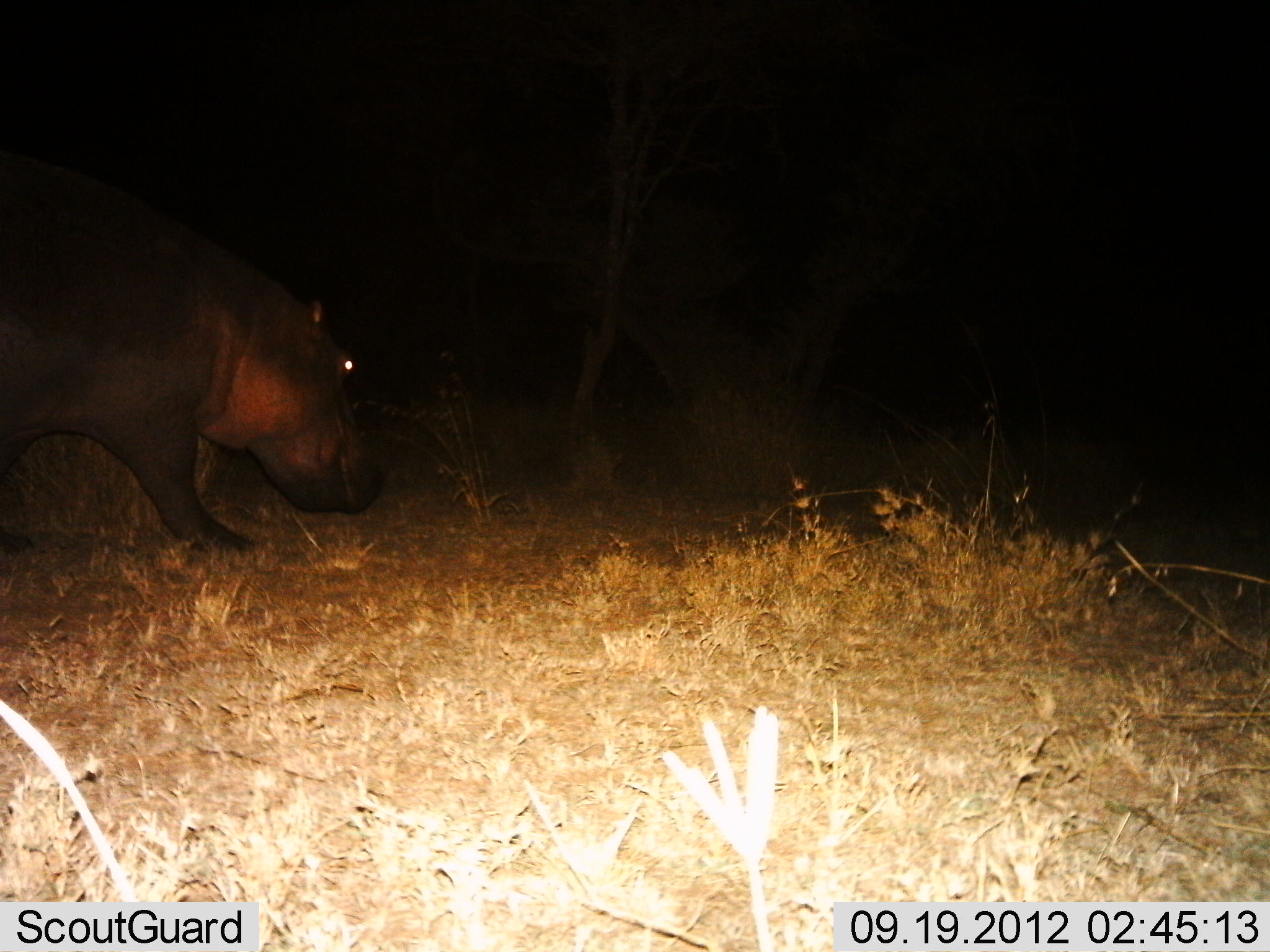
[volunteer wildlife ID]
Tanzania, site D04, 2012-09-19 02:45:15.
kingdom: Animalia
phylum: Chordata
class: Mammalia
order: Artiodactyla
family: Hippopotamidae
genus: Hippopotamus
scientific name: Hippopotamus amphibius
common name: hippopotamus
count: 1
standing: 20%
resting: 0%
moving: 80%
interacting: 0%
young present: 0%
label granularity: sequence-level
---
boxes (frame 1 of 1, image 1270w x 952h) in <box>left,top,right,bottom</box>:
animal: <box>2,151,386,558</box>